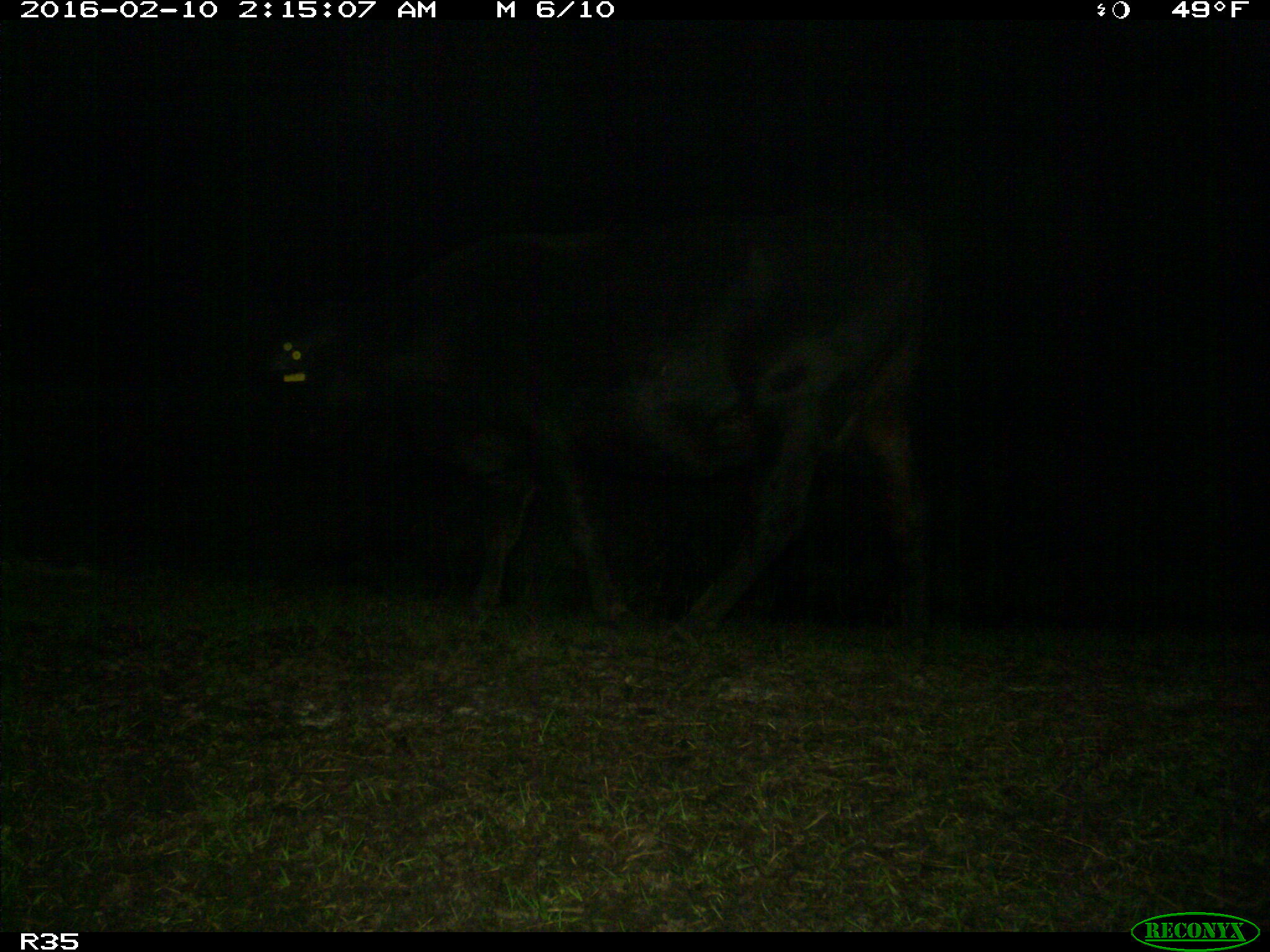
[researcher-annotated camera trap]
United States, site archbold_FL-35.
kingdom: Animalia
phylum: Chordata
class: Mammalia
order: Artiodactyla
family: Bovidae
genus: Bos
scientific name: Bos taurus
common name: domestic cow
Bos taurus (domestic cow).